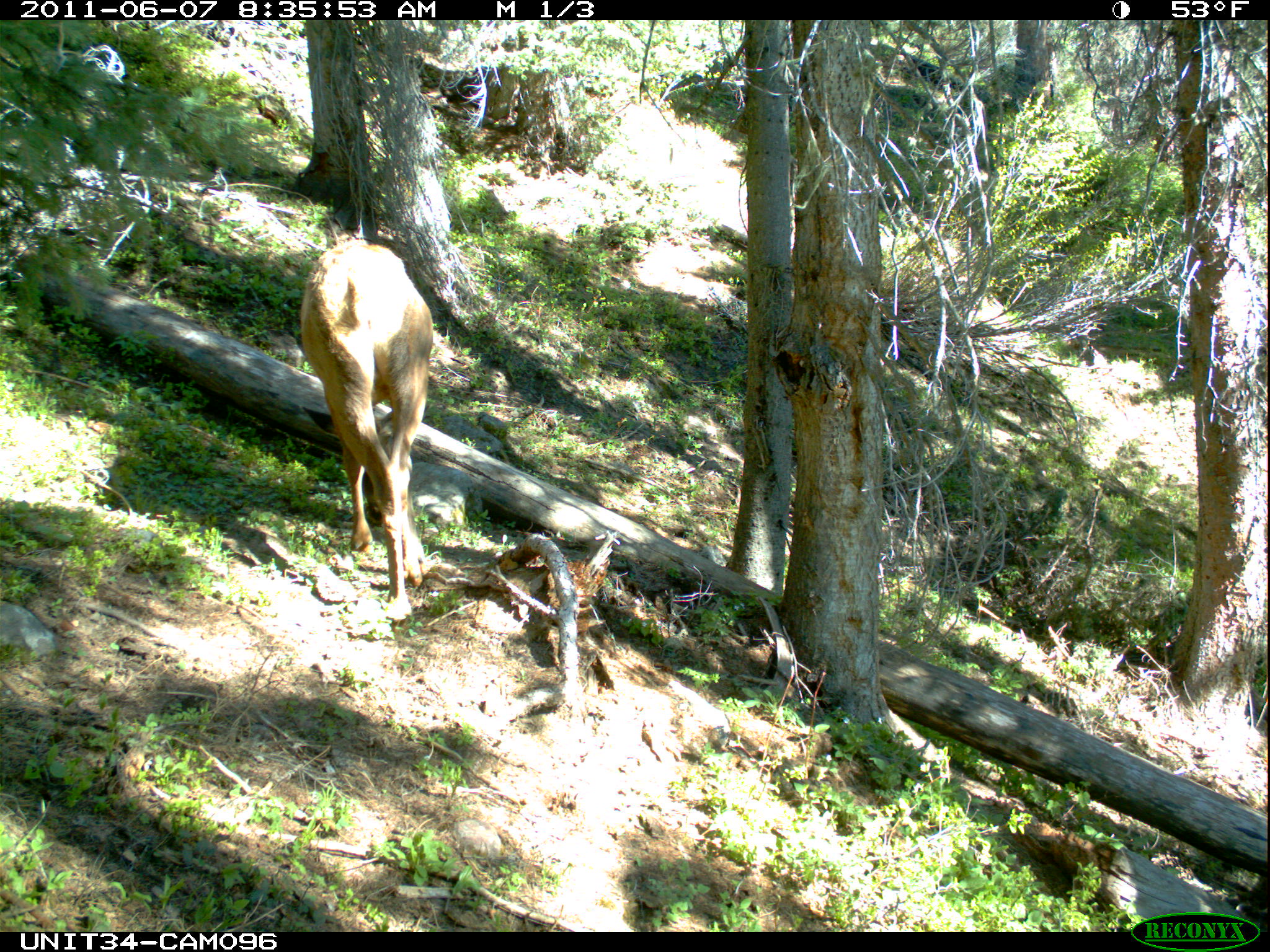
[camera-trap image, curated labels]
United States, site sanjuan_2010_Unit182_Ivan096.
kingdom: Animalia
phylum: Chordata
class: Mammalia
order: Artiodactyla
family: Cervidae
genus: Cervus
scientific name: Cervus elaphus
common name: red deer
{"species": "Cervus elaphus (red deer)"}